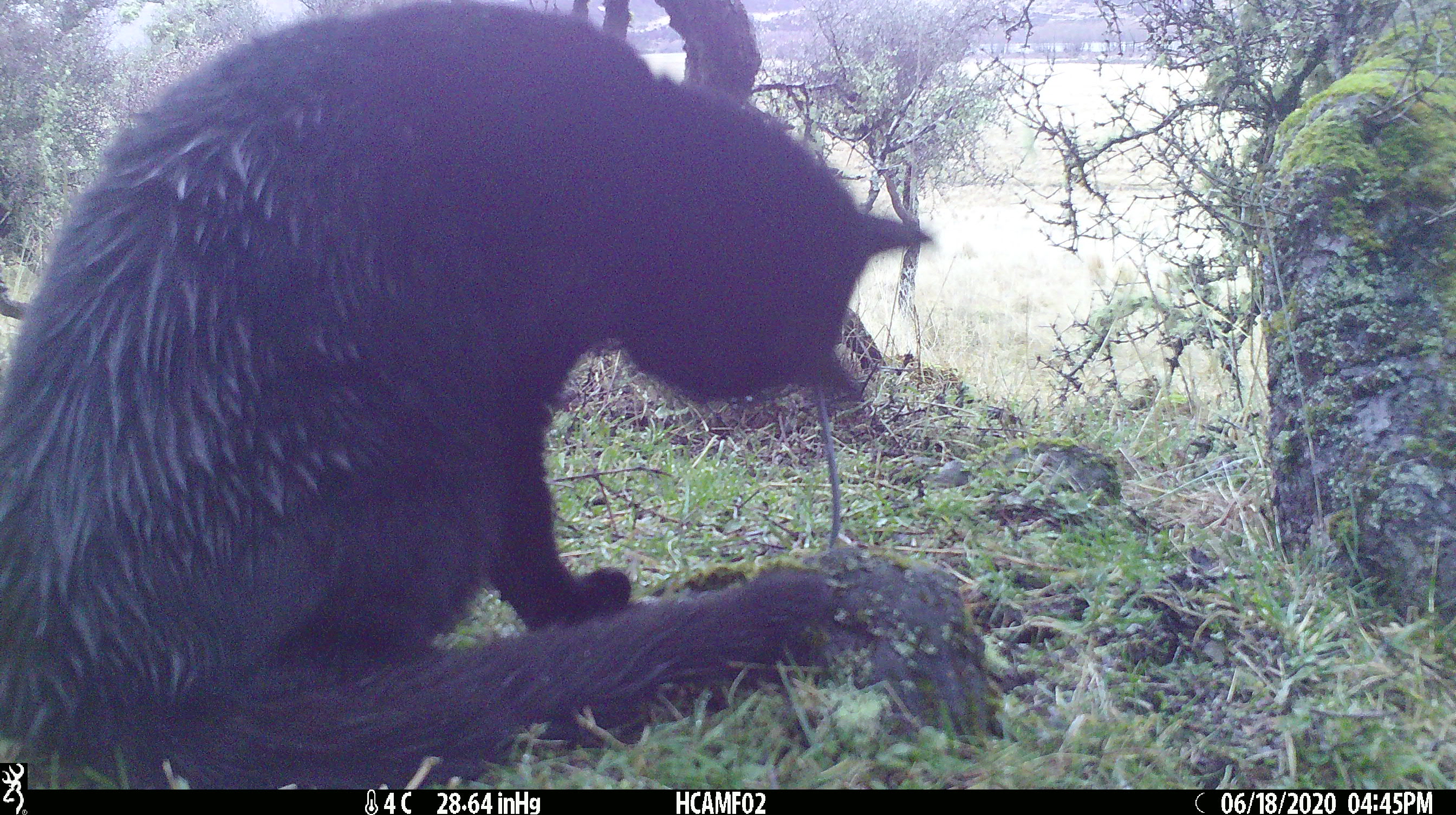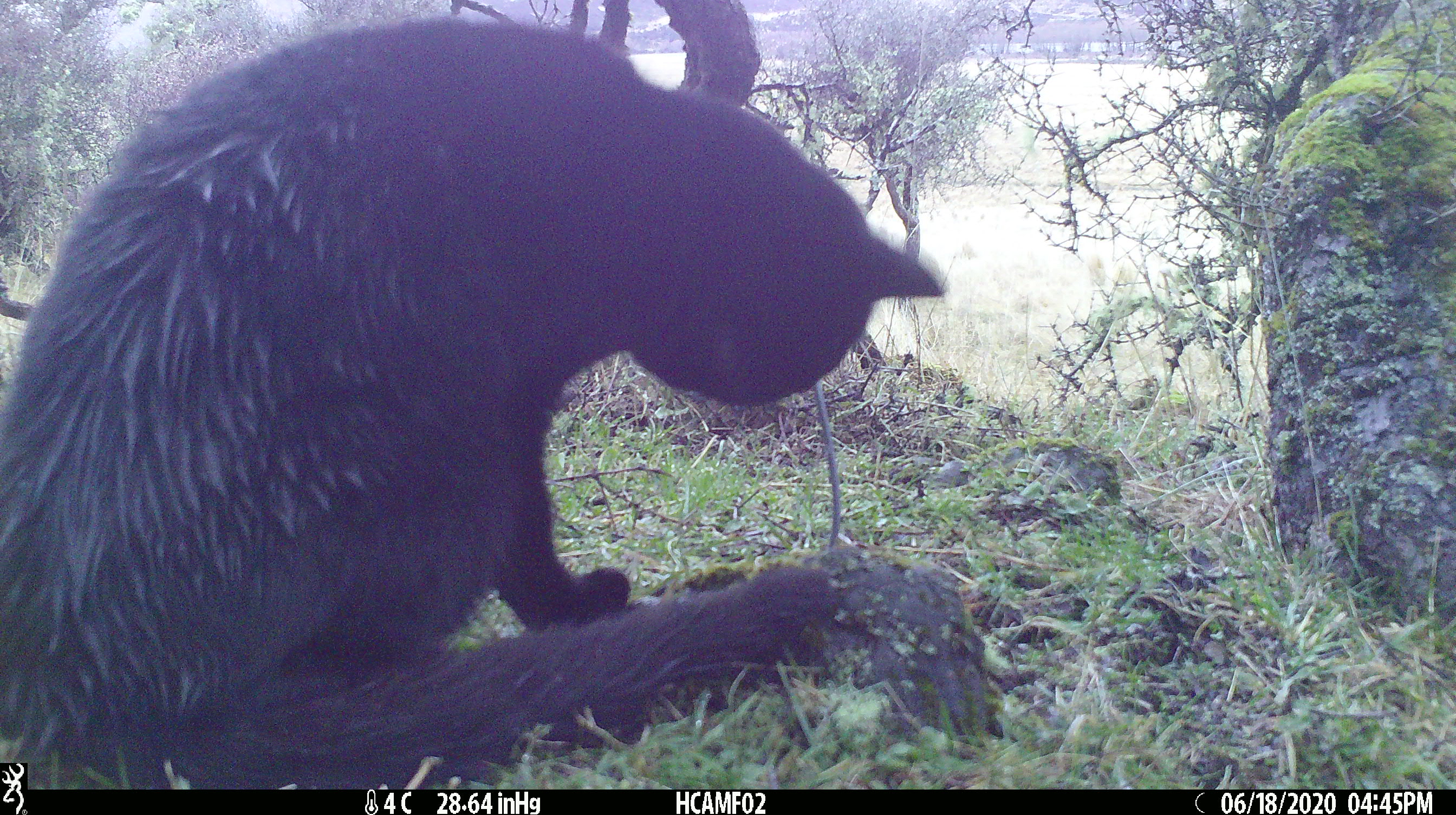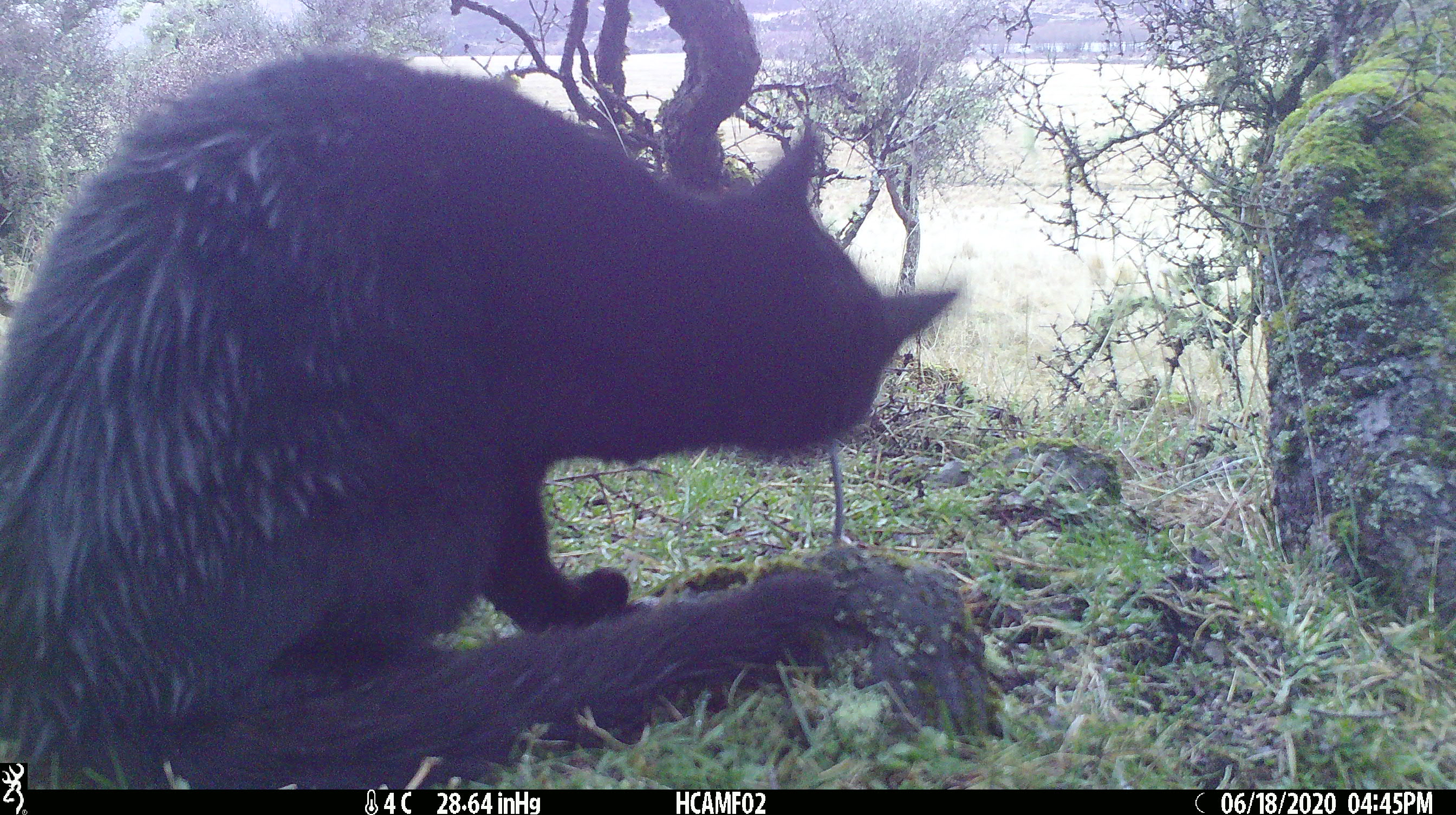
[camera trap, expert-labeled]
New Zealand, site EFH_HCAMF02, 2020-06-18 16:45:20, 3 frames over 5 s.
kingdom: Animalia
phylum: Chordata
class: Mammalia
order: Carnivora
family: Felidae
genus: Felis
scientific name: Felis catus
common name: domestic cat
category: cat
Cat (domestic cat) (Felis catus).